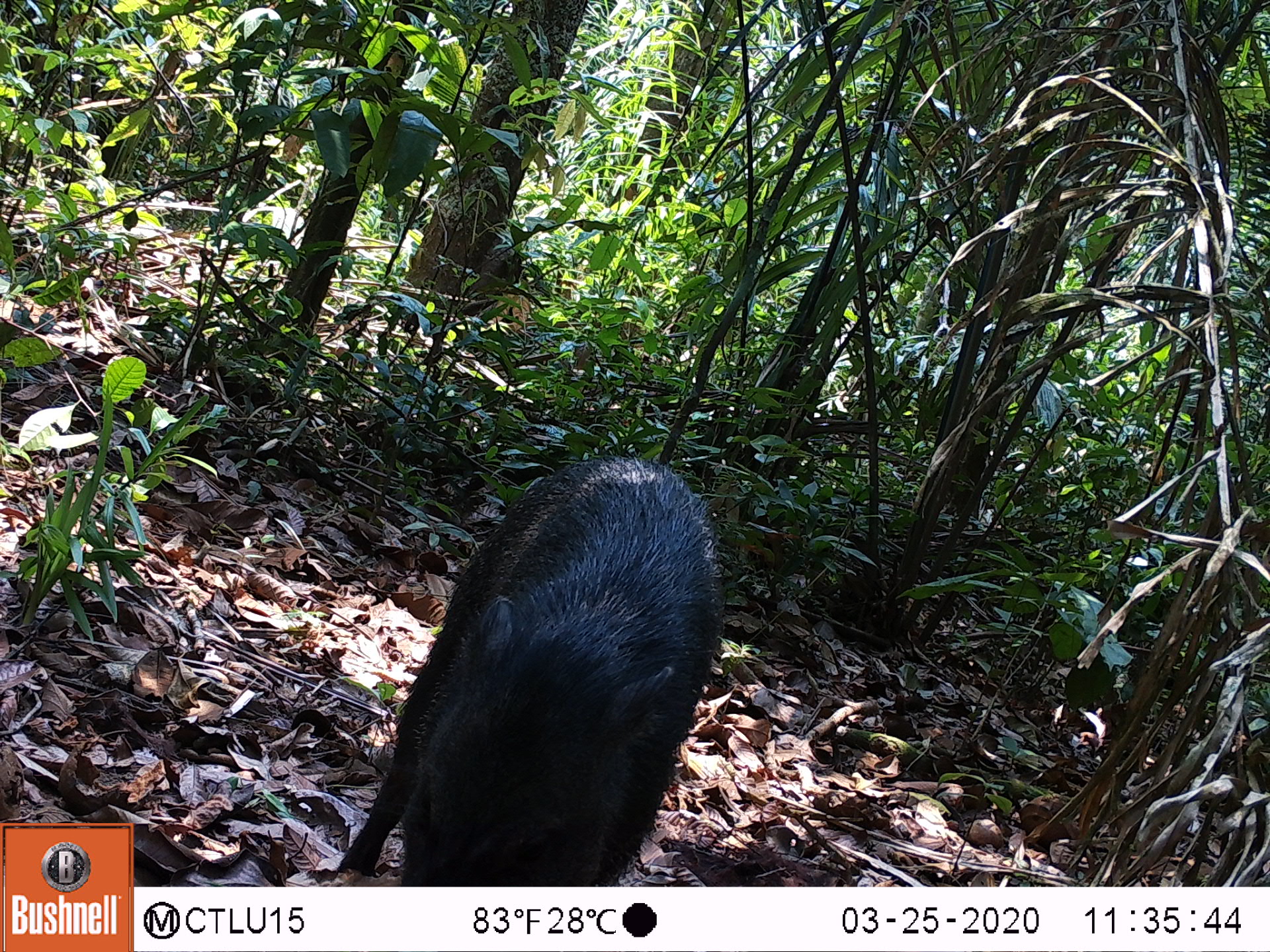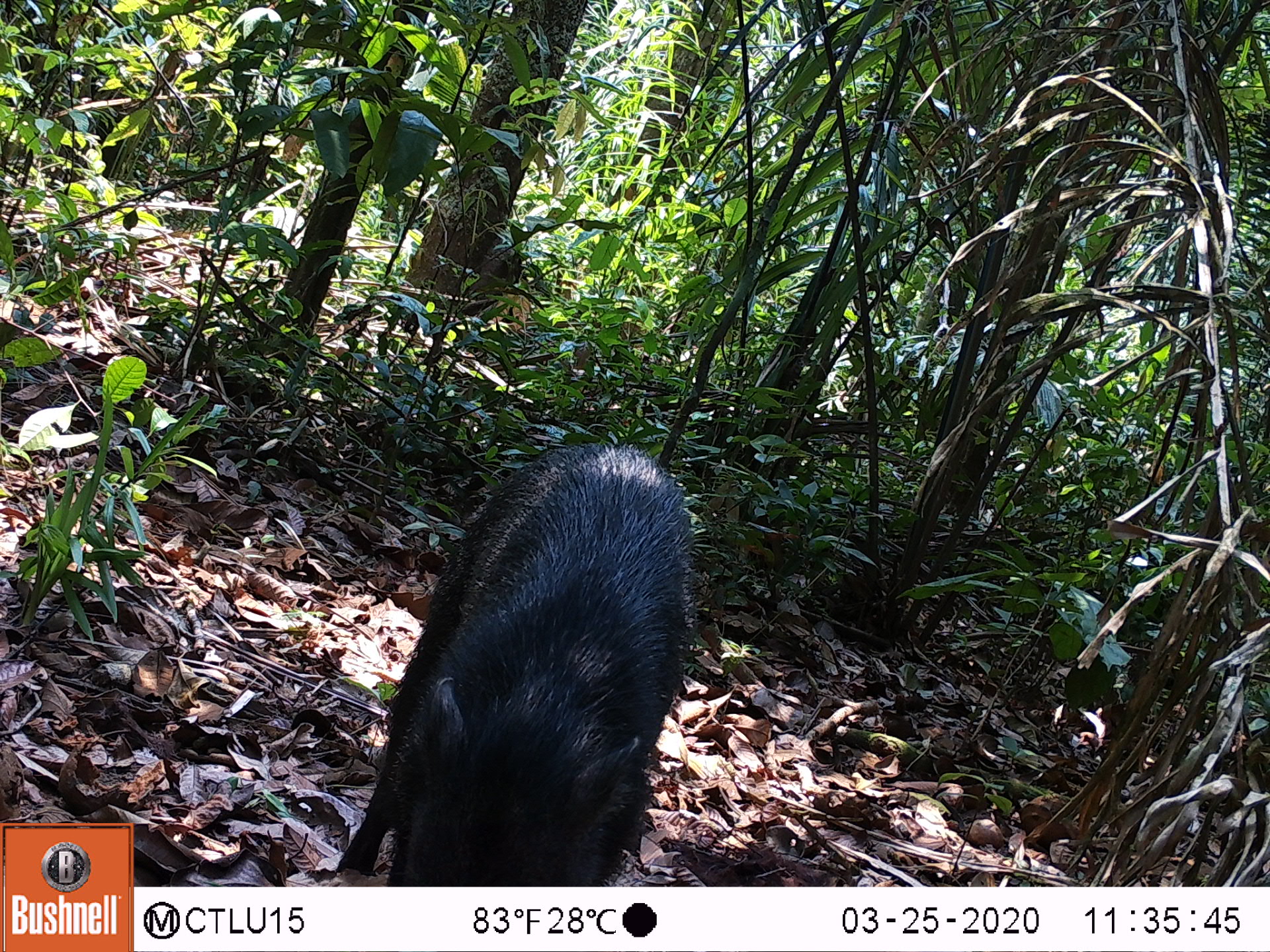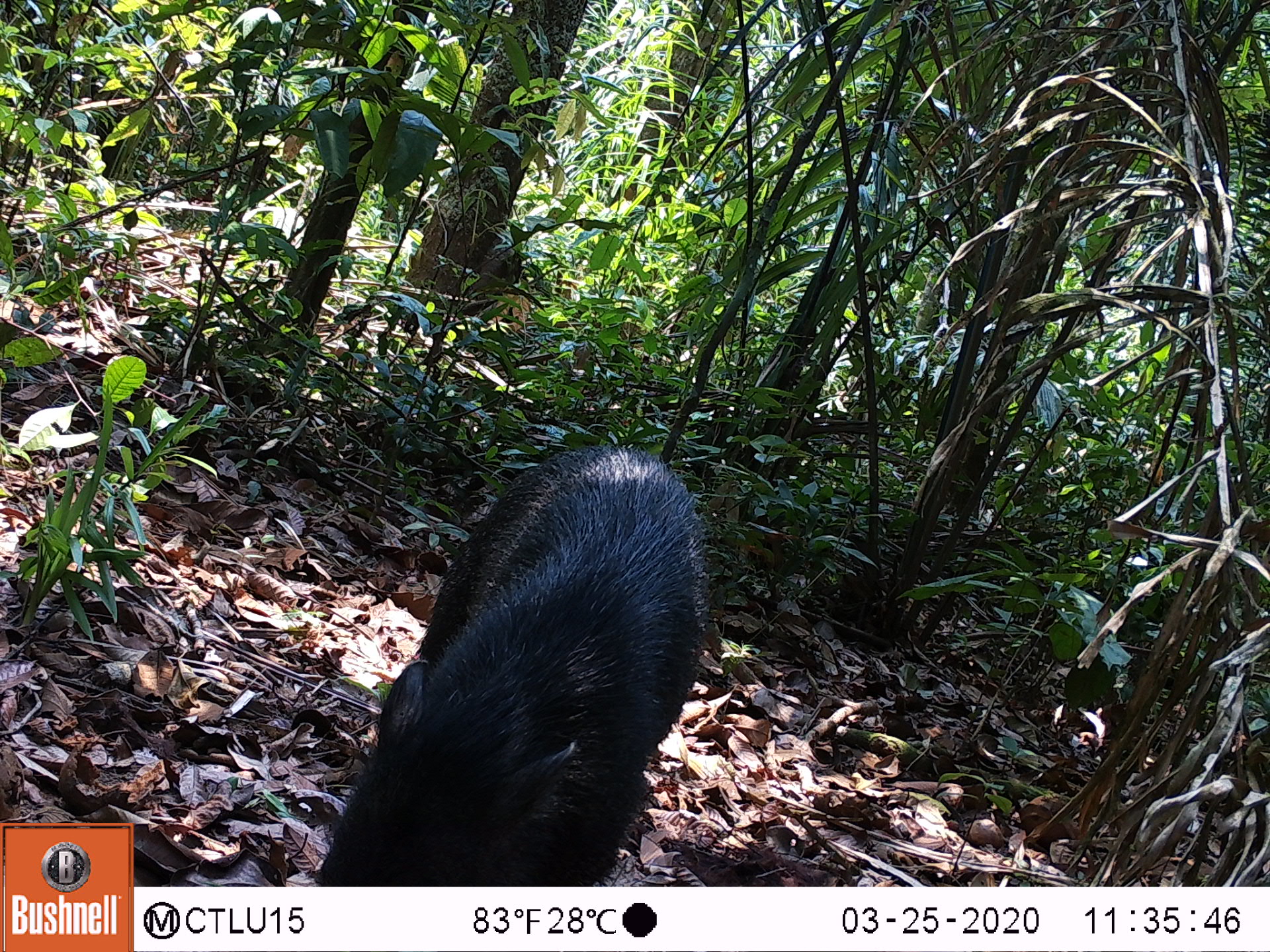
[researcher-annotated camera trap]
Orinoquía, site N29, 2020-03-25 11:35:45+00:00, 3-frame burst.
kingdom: Animalia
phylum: Chordata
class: Mammalia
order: Artiodactyla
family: Tayassuidae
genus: Pecari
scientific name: Pecari tajacu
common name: collared peccary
Collared peccary (Pecari tajacu).